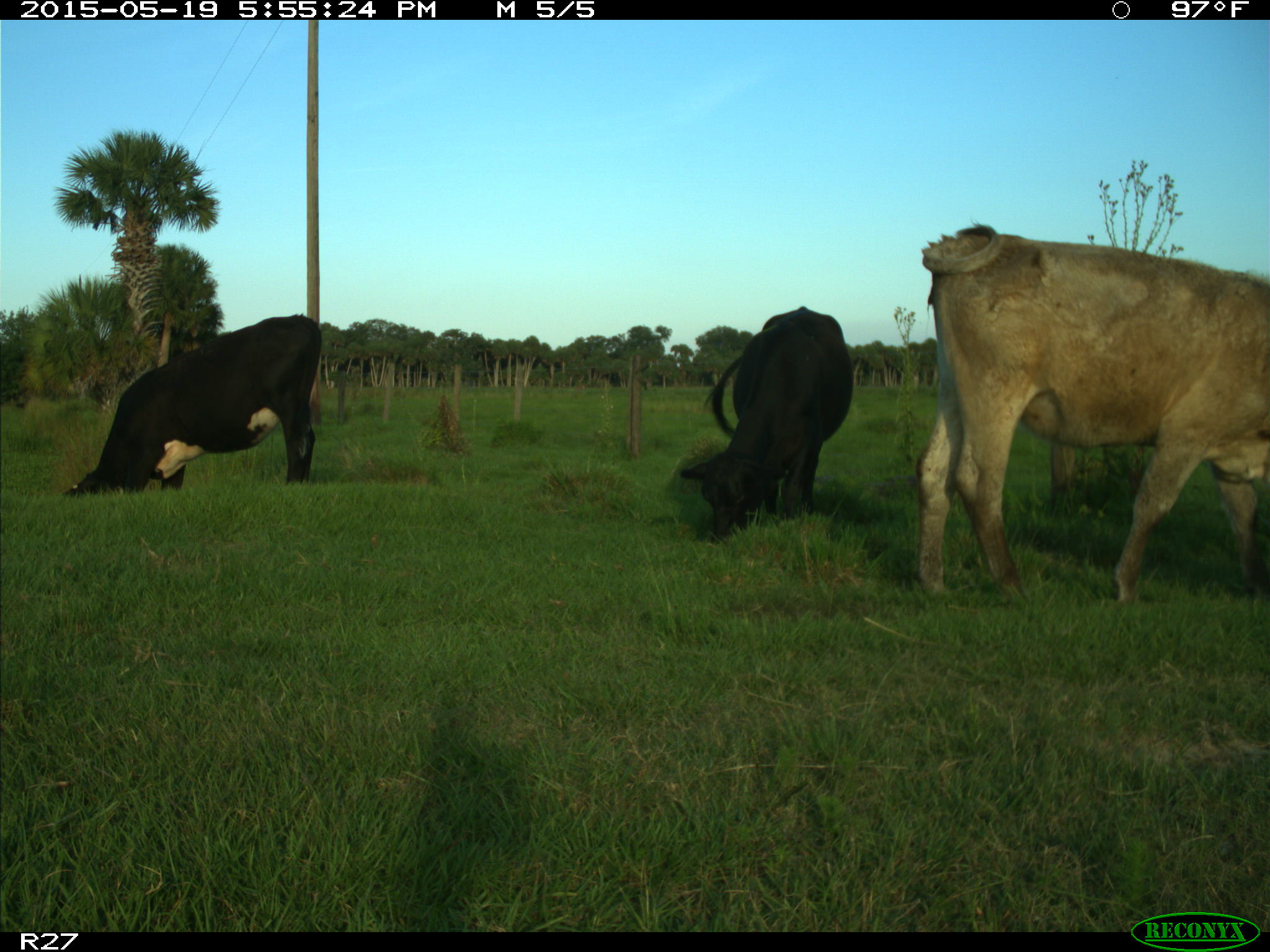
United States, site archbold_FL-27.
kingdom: Animalia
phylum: Chordata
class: Mammalia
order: Artiodactyla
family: Bovidae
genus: Bos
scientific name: Bos taurus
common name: domestic cow